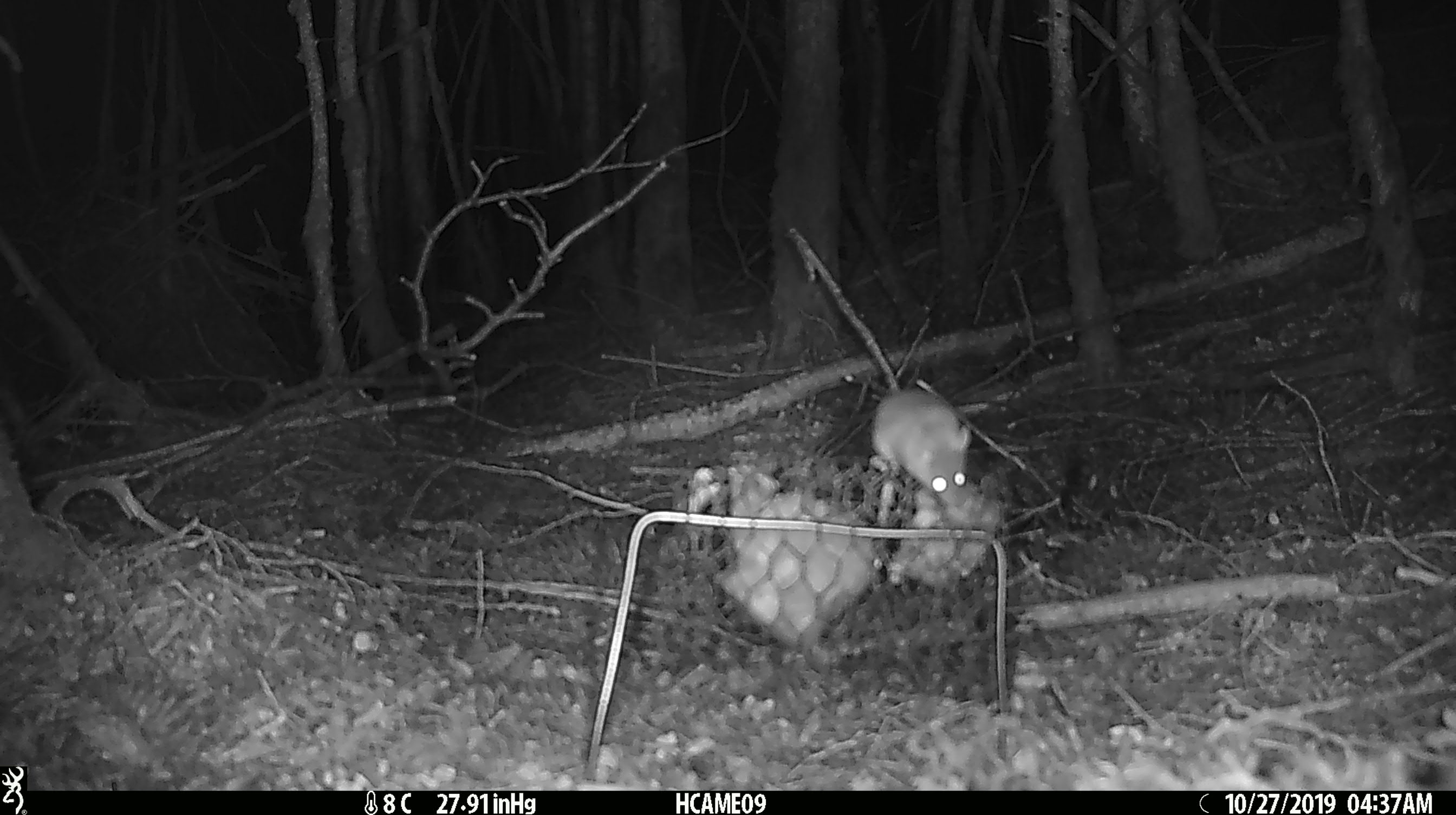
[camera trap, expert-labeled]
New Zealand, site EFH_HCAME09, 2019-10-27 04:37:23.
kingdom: Animalia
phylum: Chordata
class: Mammalia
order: Rodentia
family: Muridae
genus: Mus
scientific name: Mus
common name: mouse